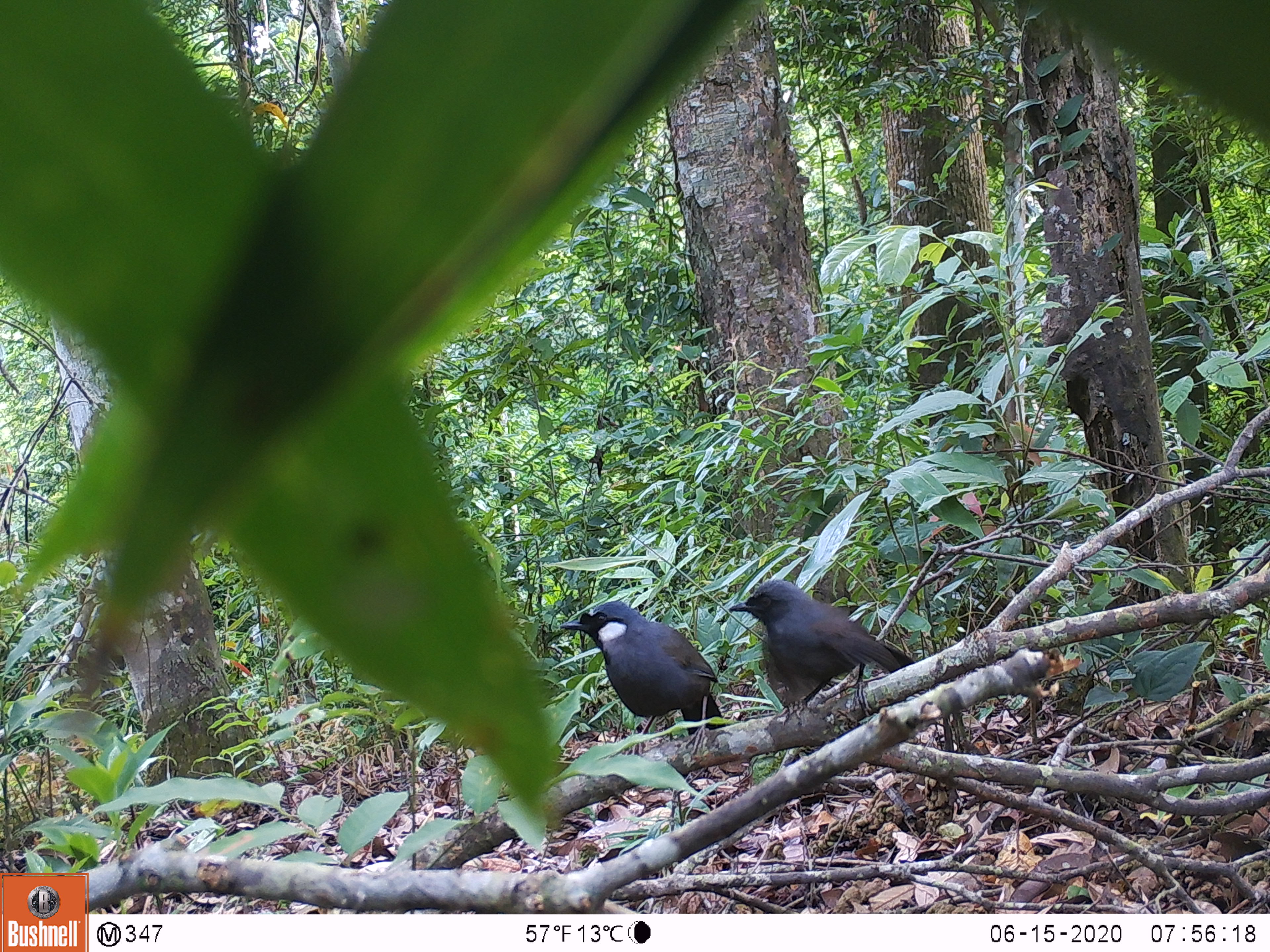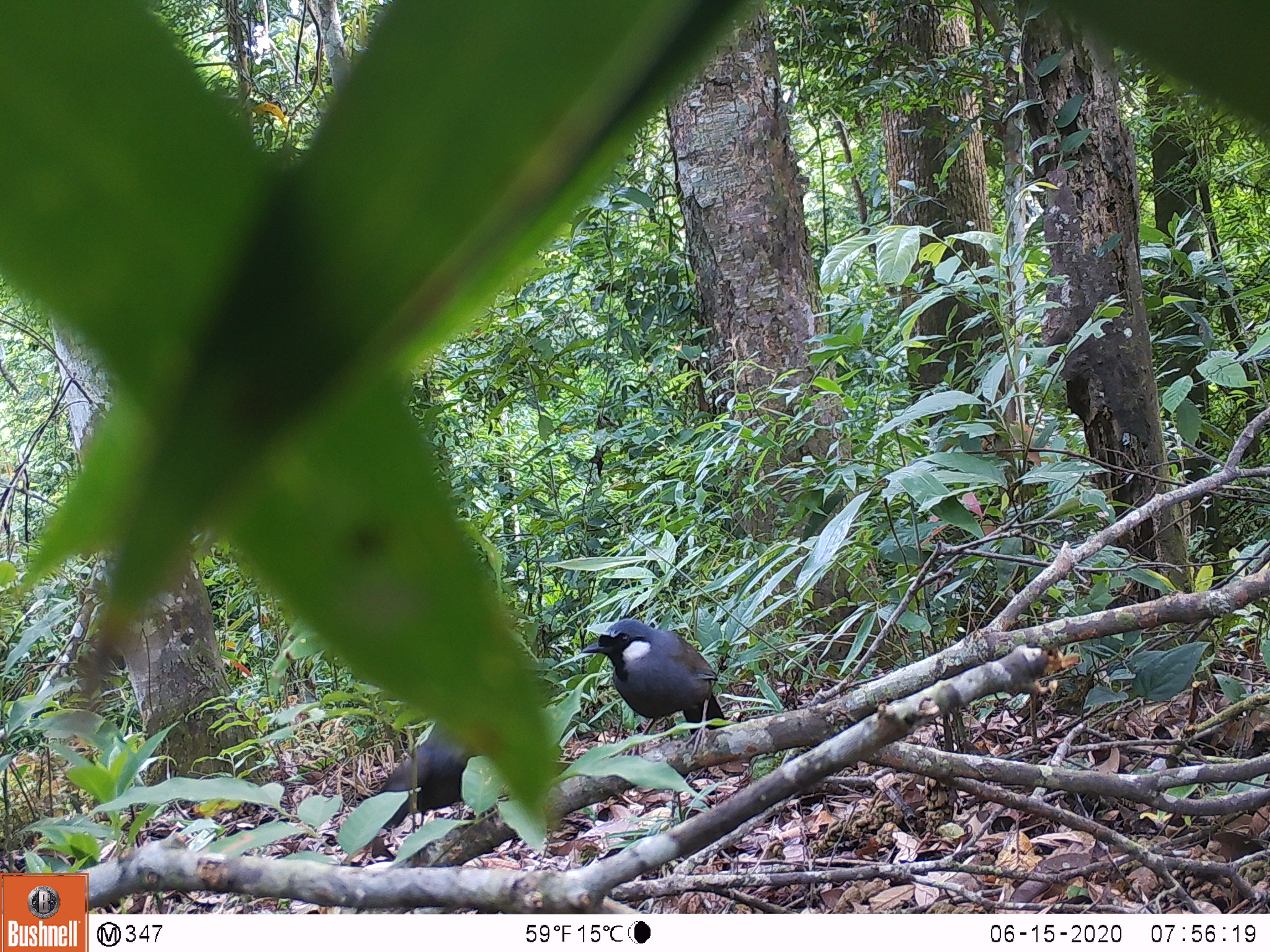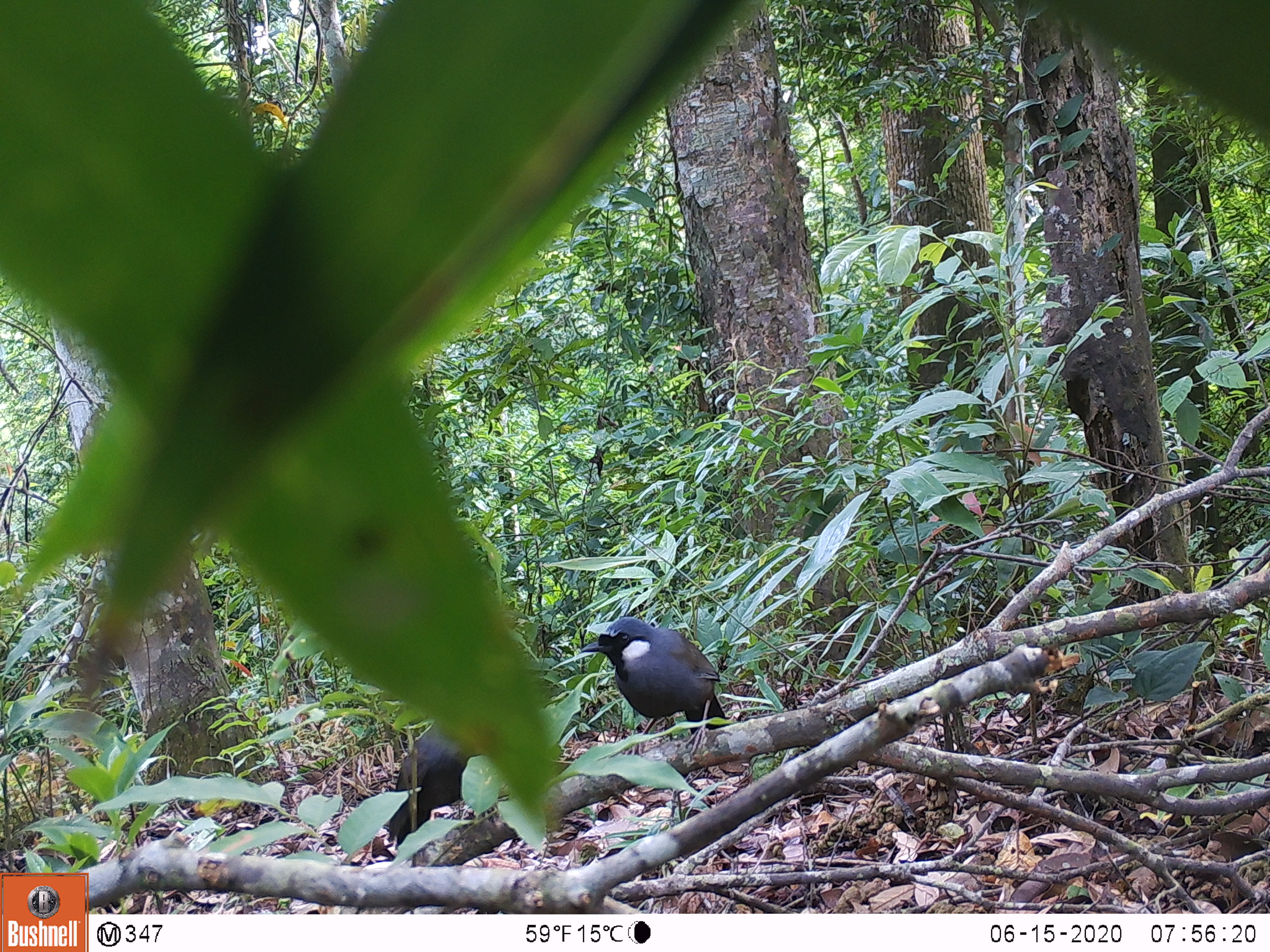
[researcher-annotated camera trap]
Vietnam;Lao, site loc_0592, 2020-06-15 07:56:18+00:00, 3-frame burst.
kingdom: Animalia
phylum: Chordata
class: Aves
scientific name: Aves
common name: bird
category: unidentified bird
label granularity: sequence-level